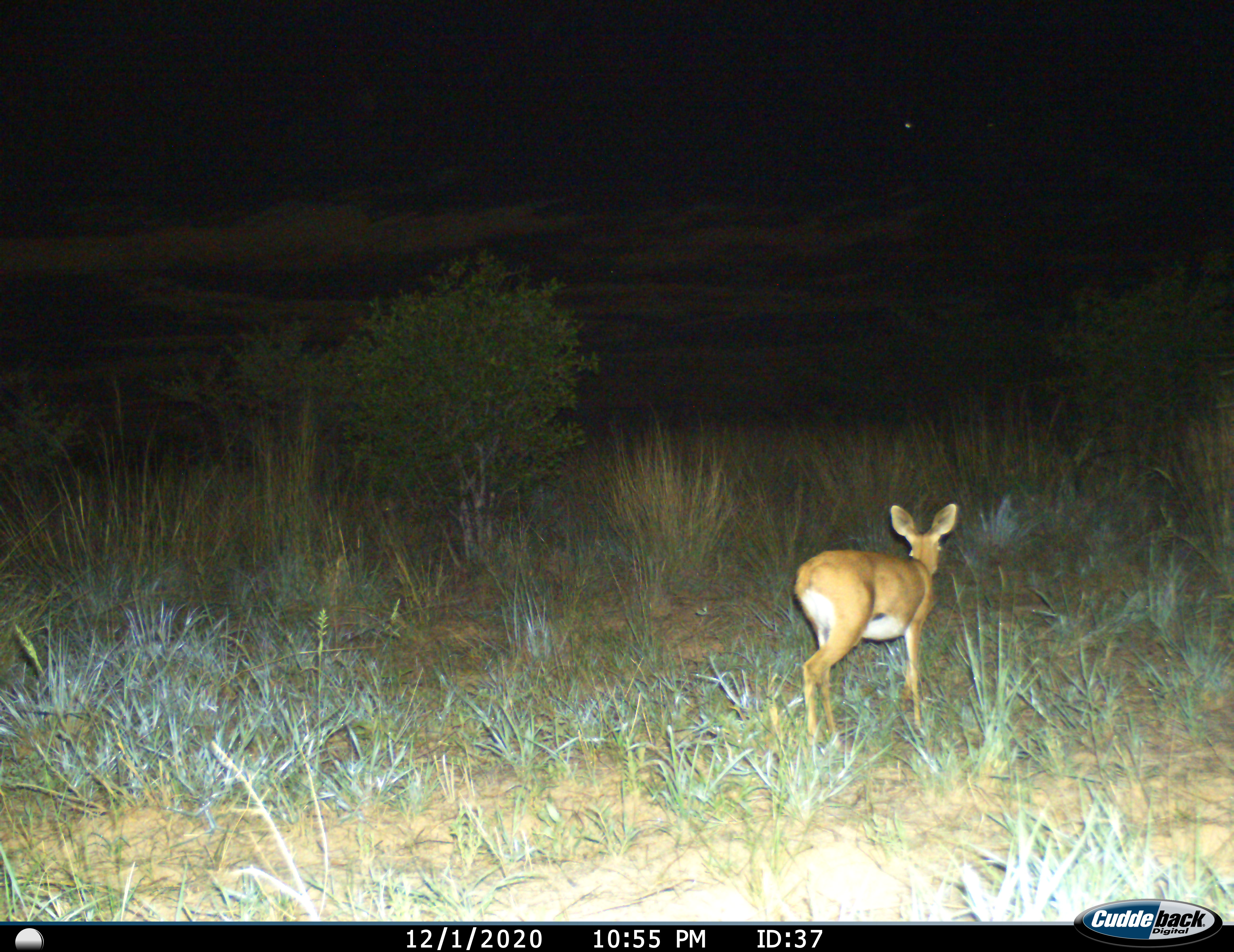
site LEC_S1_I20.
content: unidentified animal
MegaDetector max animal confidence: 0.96